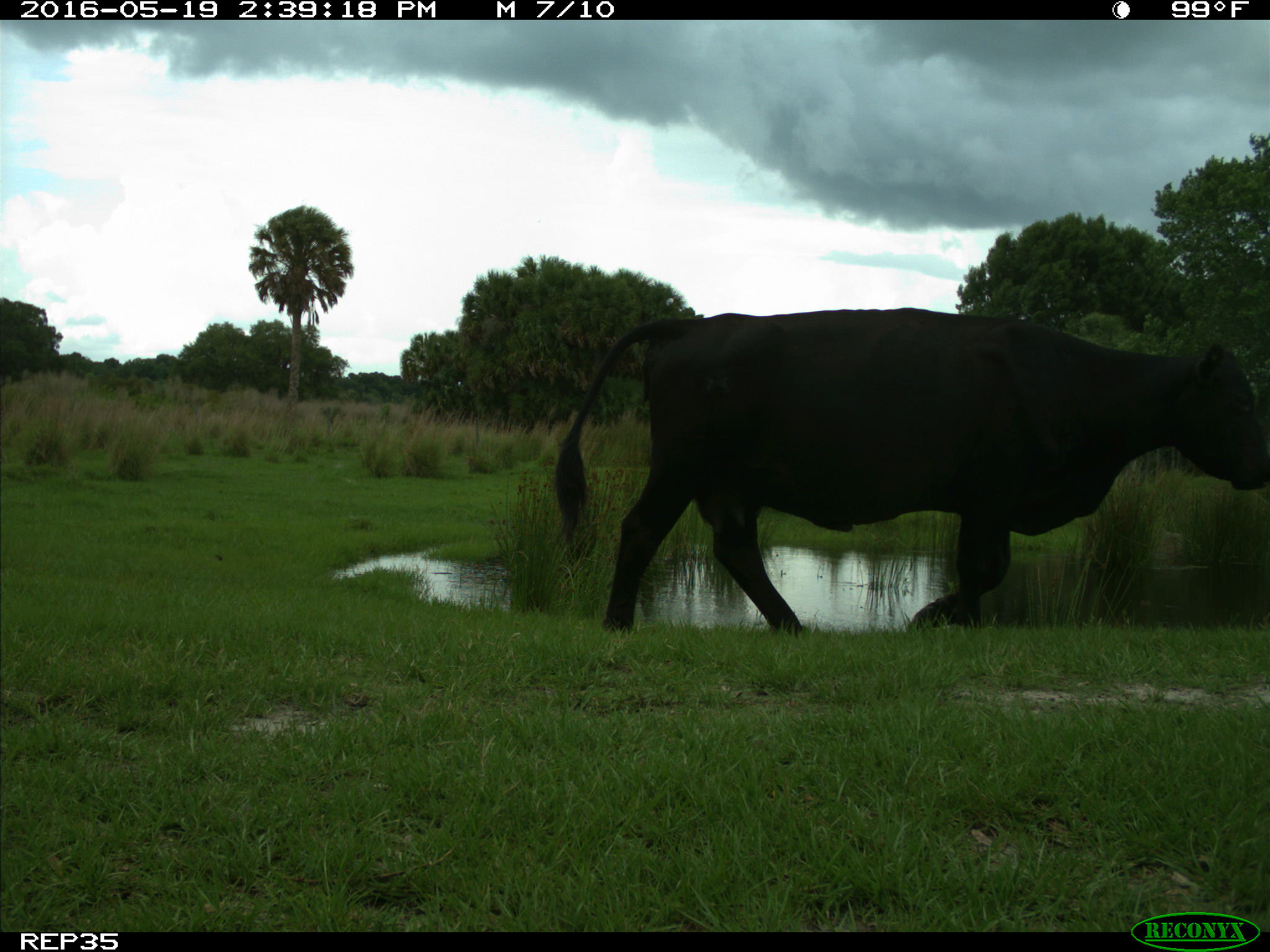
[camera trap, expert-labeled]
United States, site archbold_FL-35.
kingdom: Animalia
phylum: Chordata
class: Mammalia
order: Artiodactyla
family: Bovidae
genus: Bos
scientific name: Bos taurus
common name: domestic cow